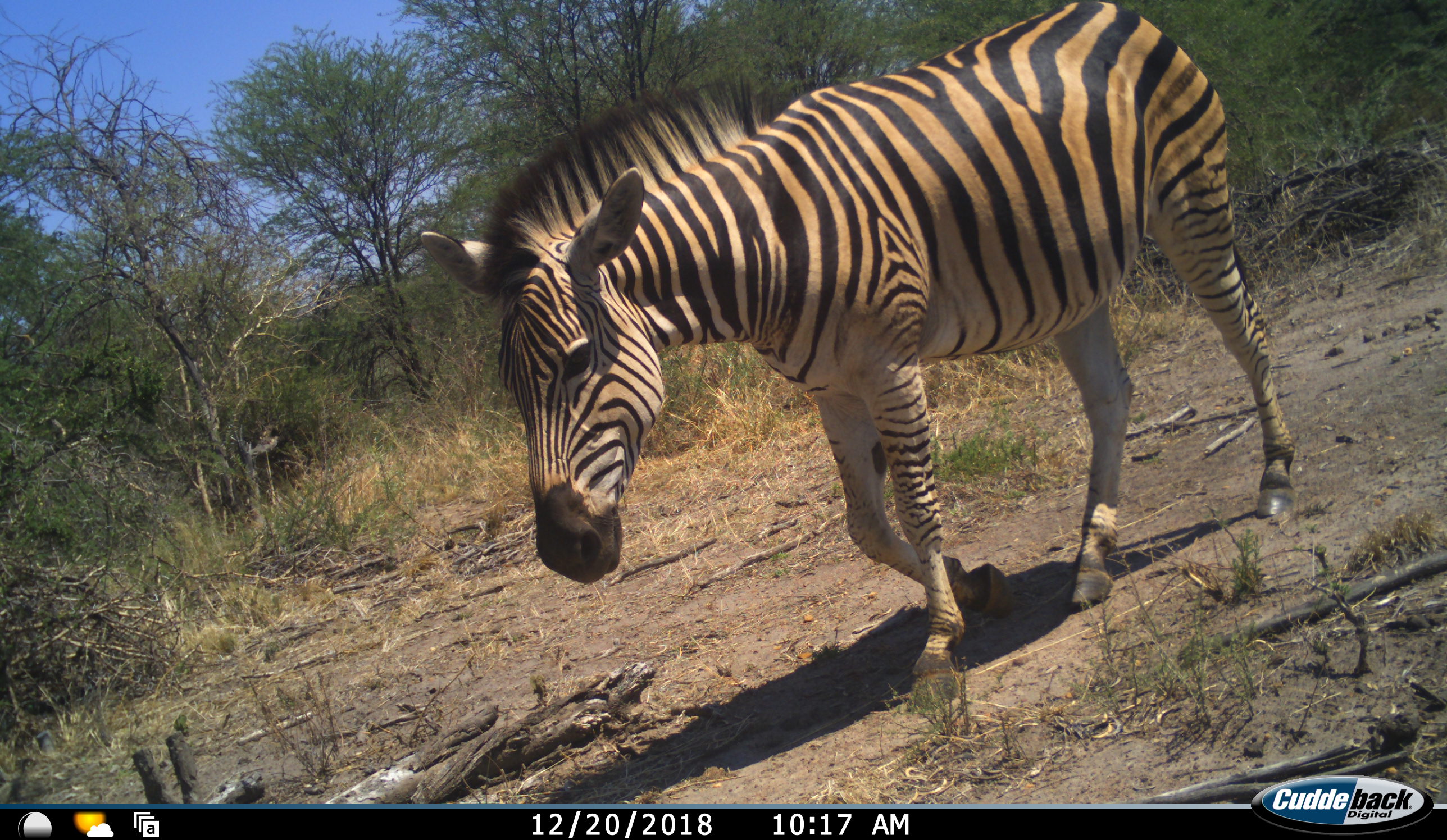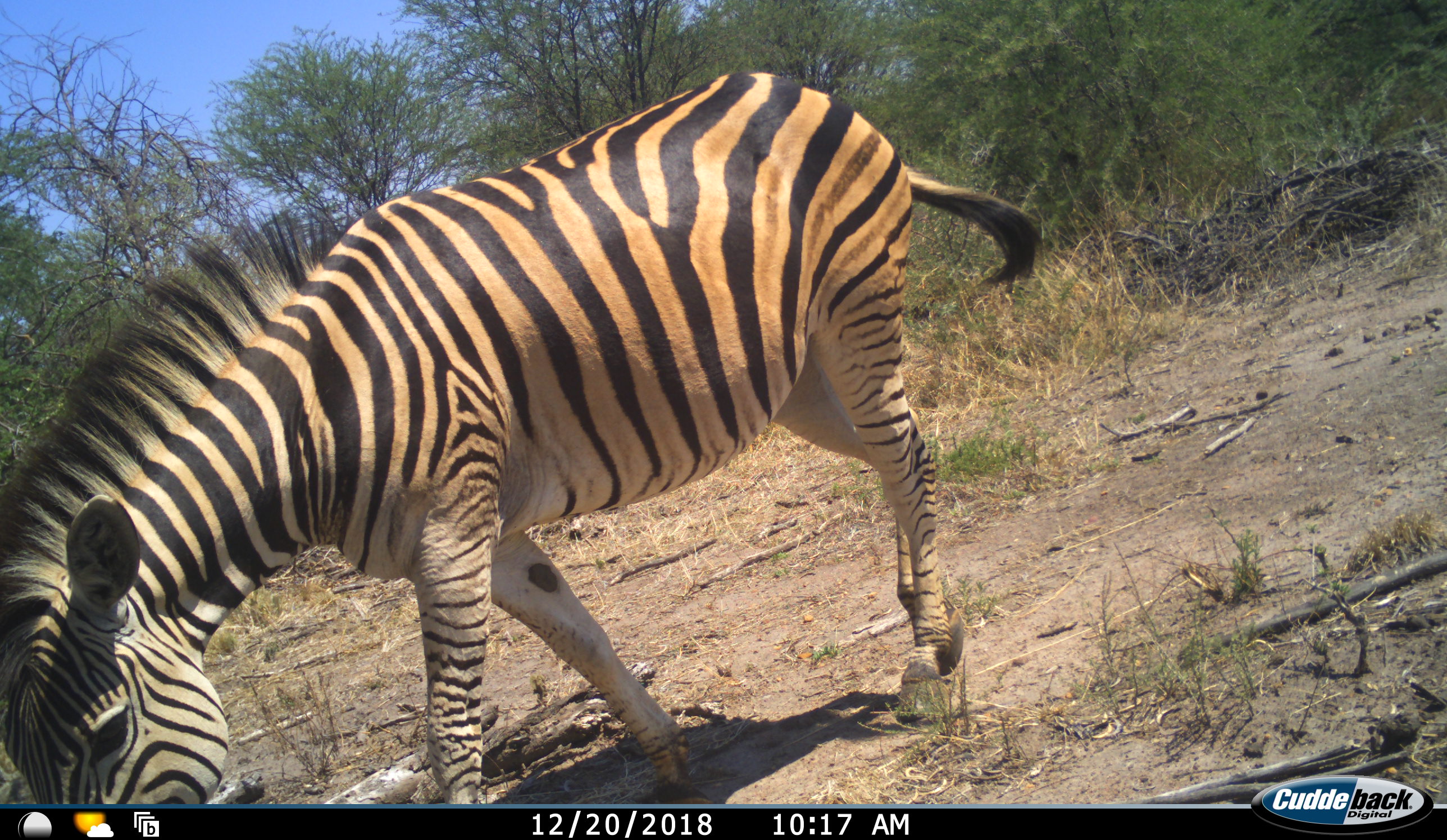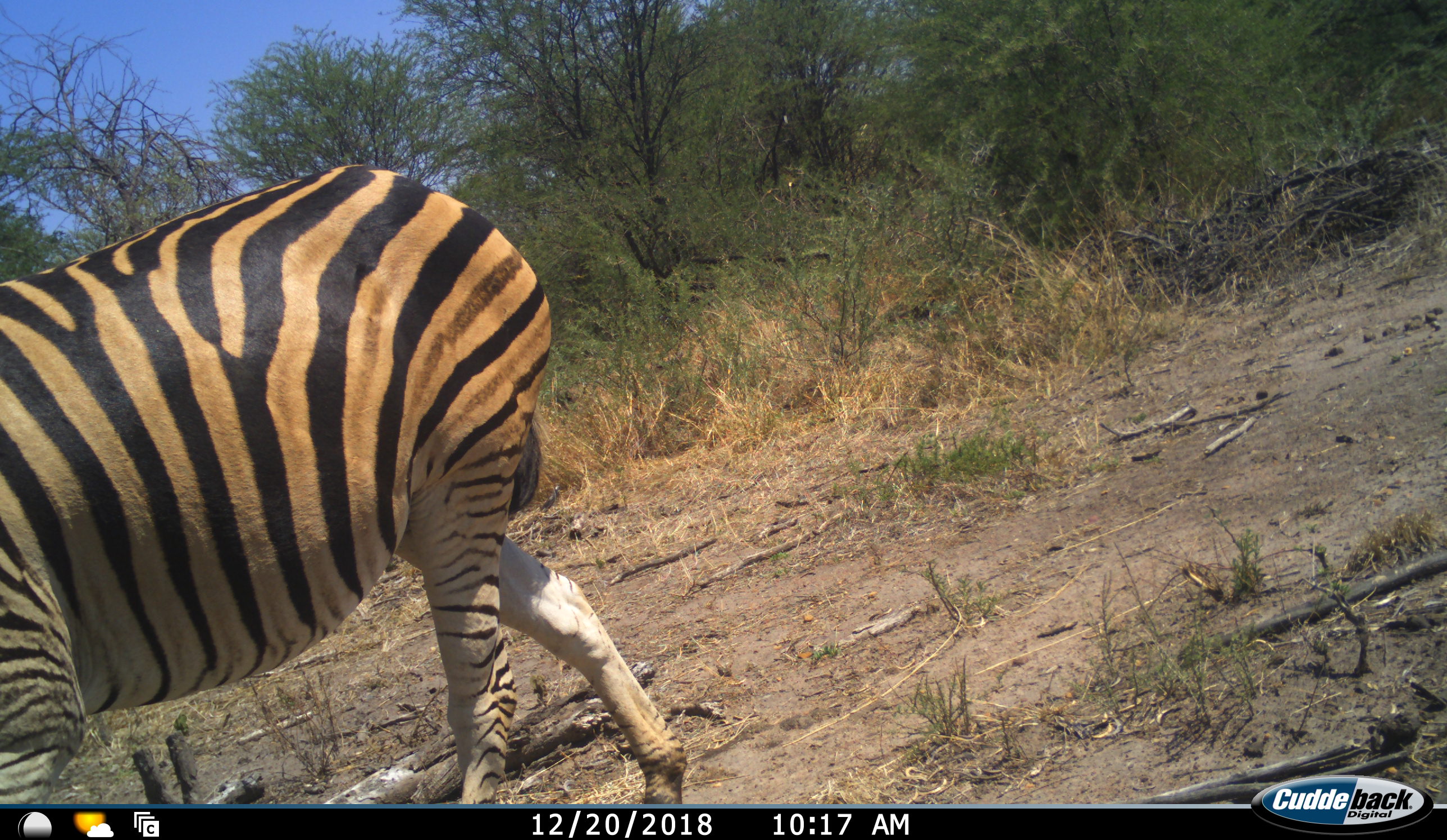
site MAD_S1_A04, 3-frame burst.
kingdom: Animalia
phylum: Chordata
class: Mammalia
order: Perissodactyla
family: Equidae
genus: Equus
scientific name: Equus quagga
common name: plains zebra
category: zebraplains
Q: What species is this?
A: Zebraplains (plains zebra) (Equus quagga).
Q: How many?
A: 1.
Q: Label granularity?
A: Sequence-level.